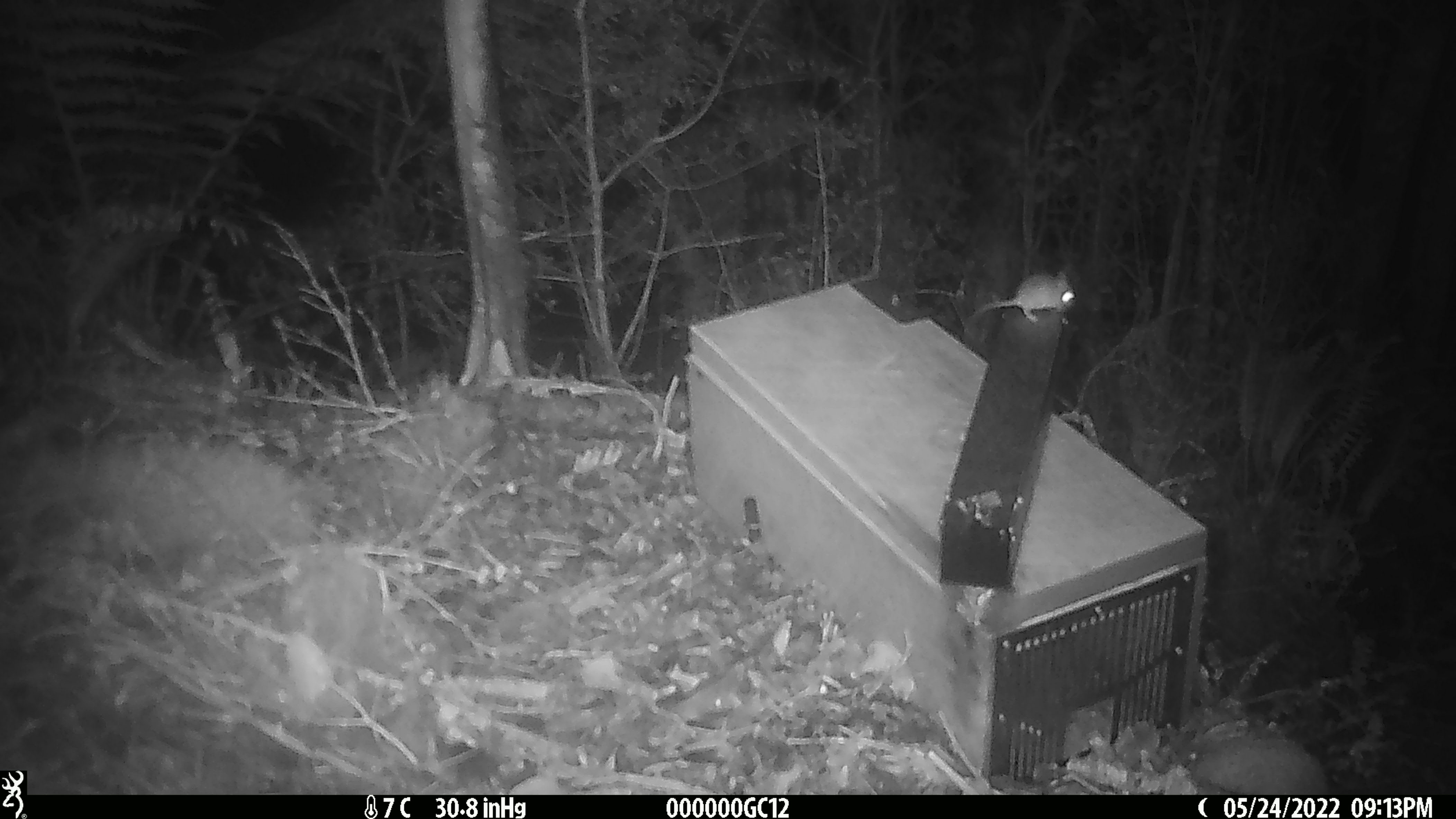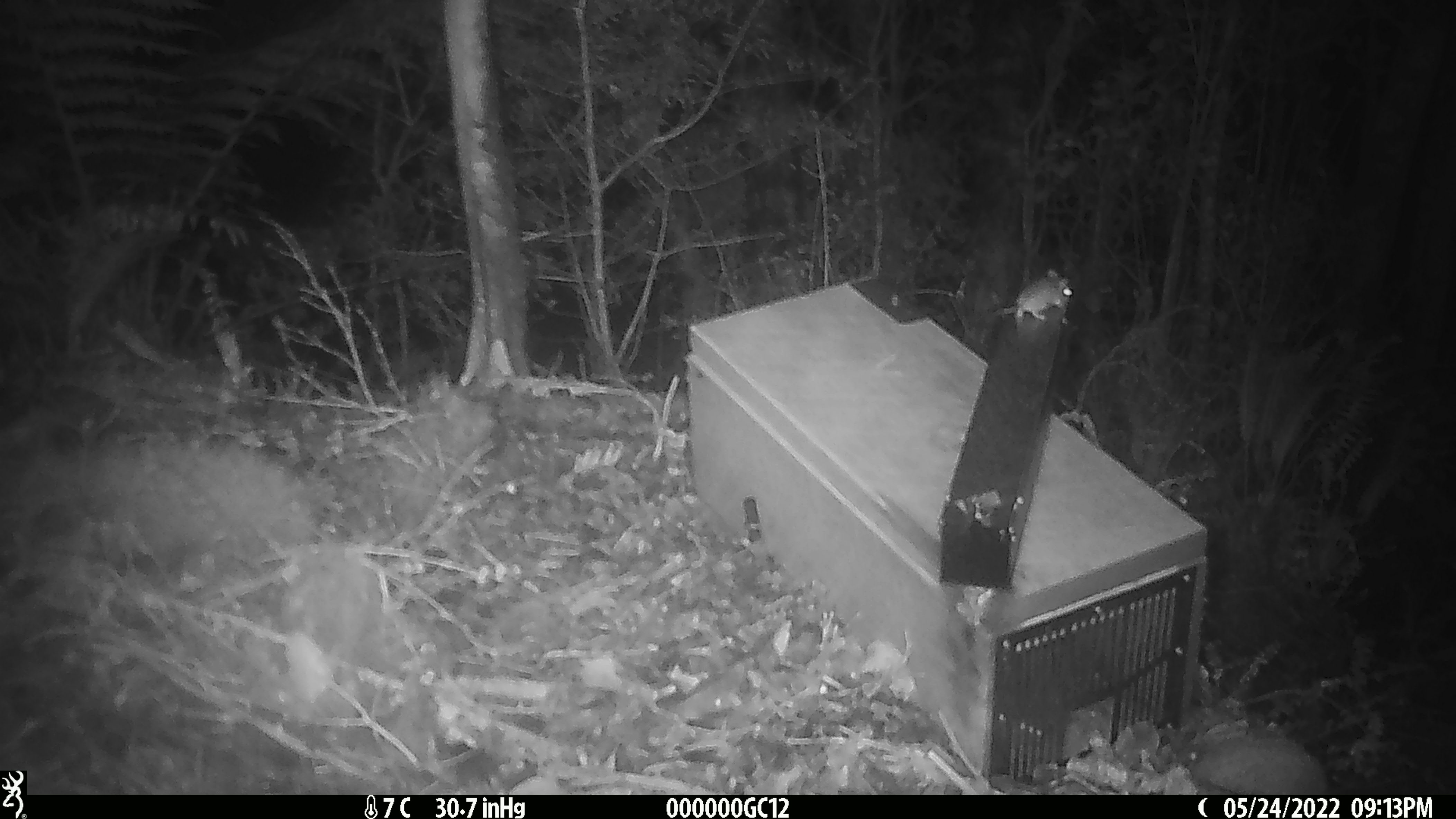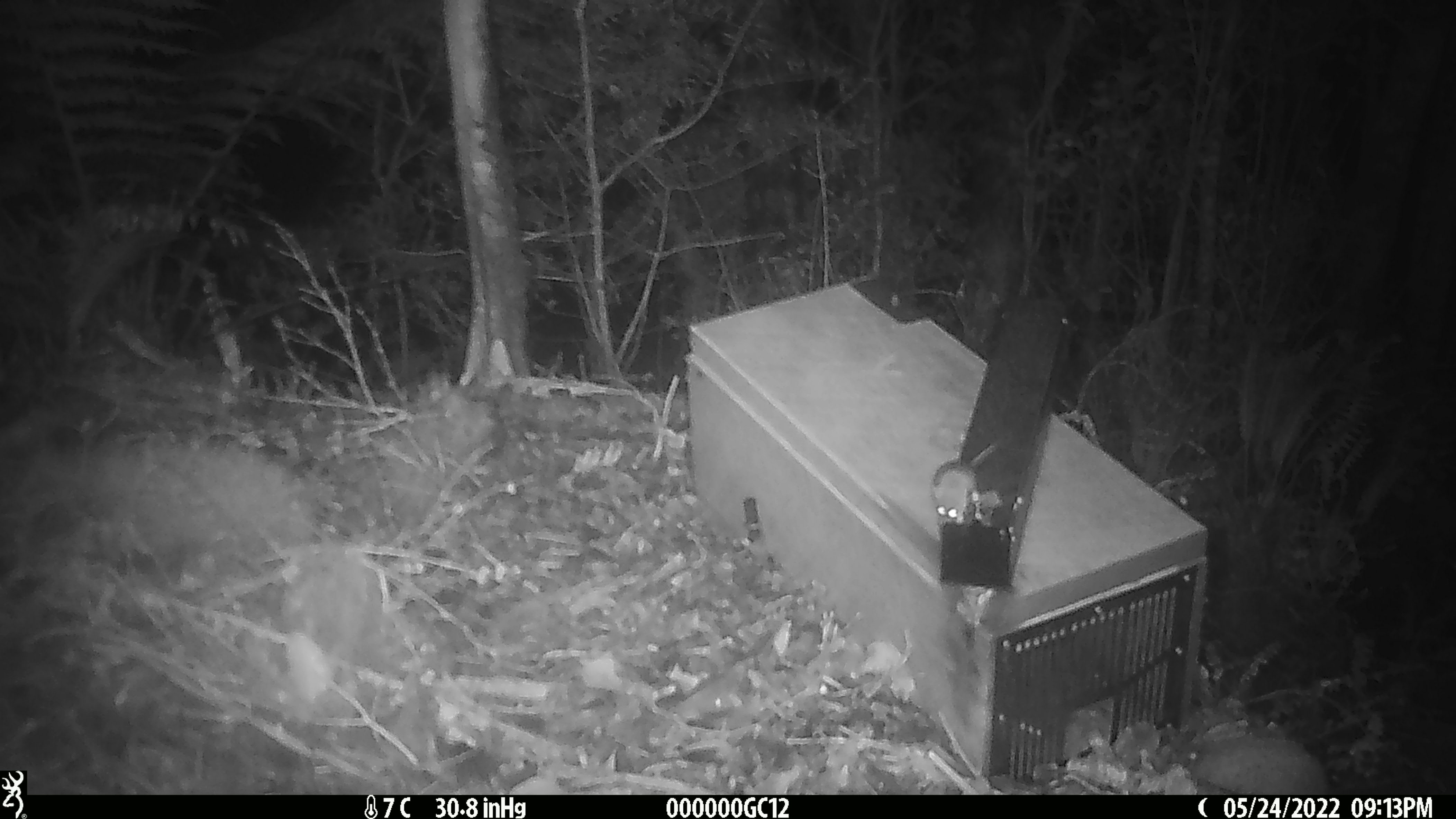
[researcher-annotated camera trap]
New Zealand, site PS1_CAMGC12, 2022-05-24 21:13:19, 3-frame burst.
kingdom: Animalia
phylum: Chordata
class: Mammalia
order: Rodentia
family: Muridae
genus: Mus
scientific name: Mus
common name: mouse